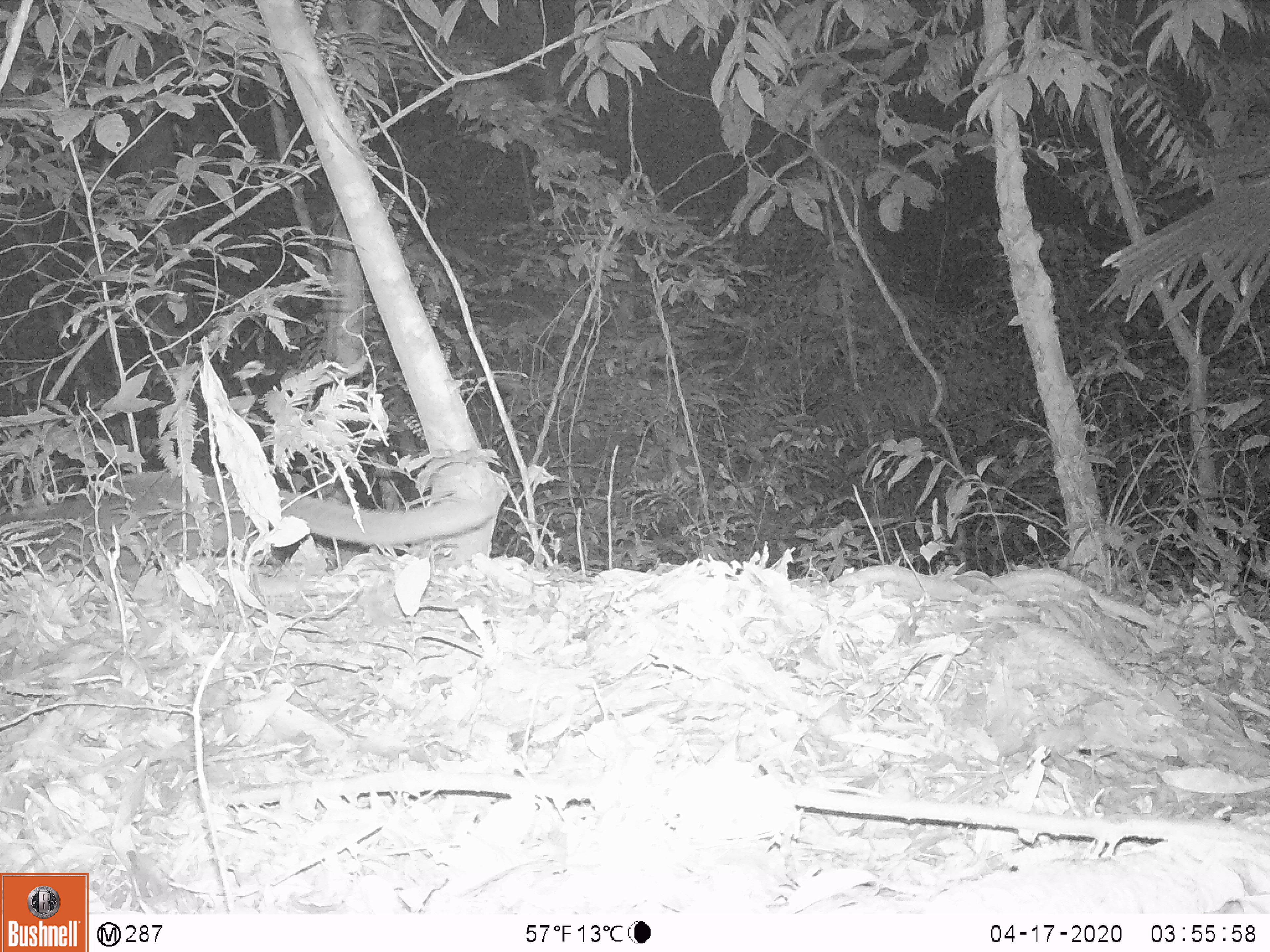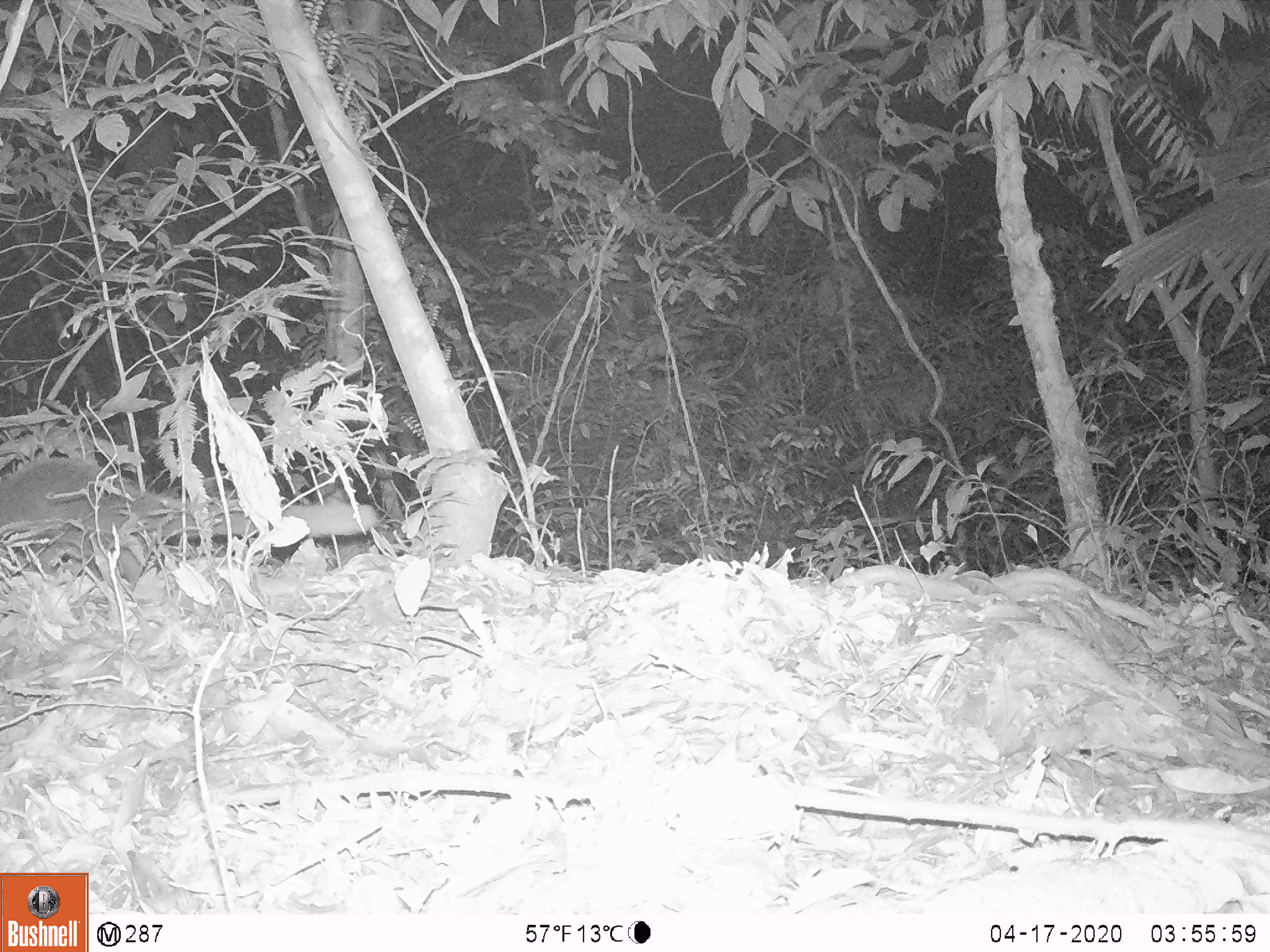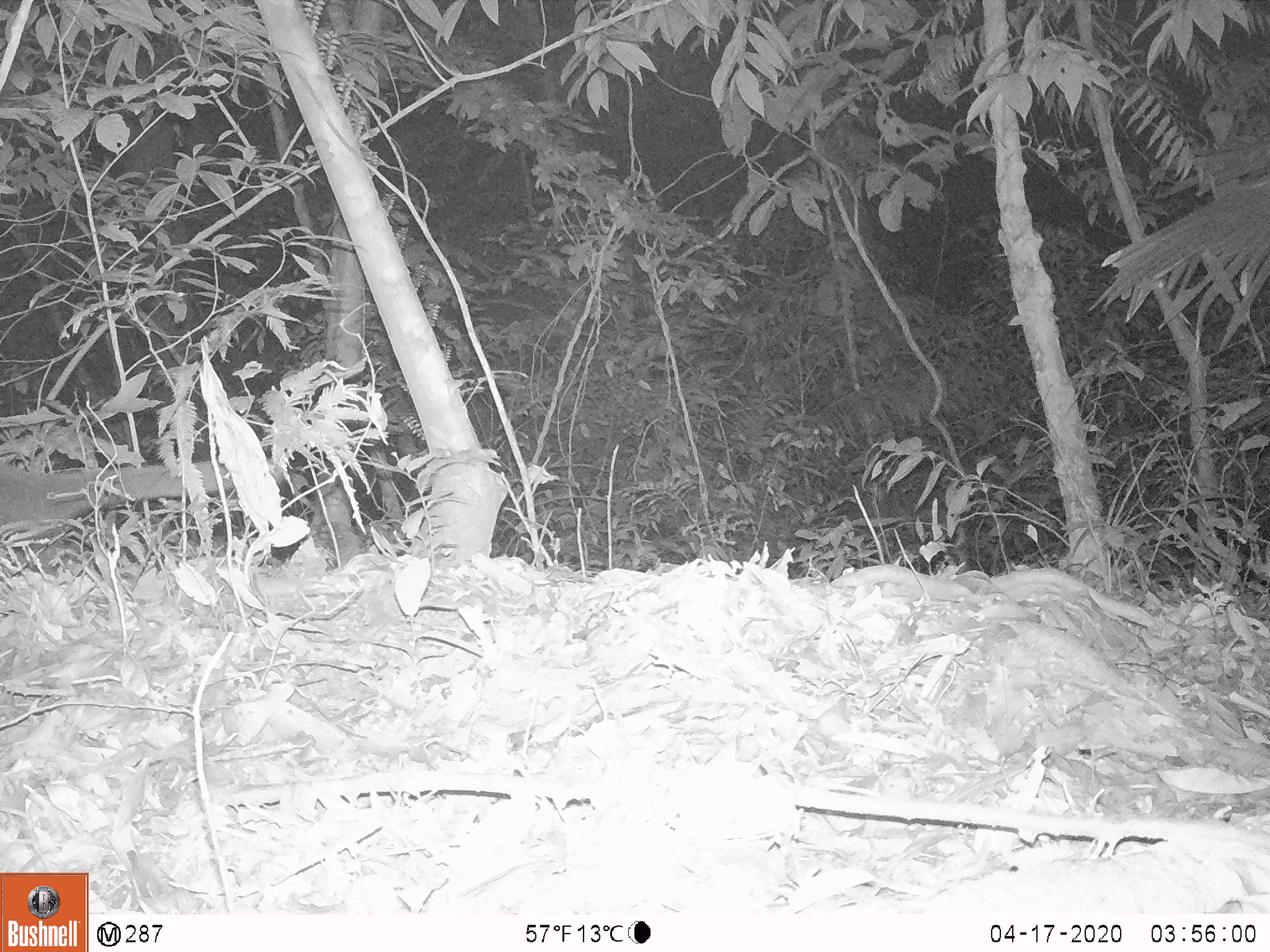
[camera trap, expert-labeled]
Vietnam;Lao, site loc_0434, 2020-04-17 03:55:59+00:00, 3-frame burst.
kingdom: Animalia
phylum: Chordata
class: Mammalia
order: Carnivora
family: Viverridae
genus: Paguma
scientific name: Paguma larvata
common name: masked palm civet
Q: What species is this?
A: Masked palm civet (Paguma larvata).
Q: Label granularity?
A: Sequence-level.